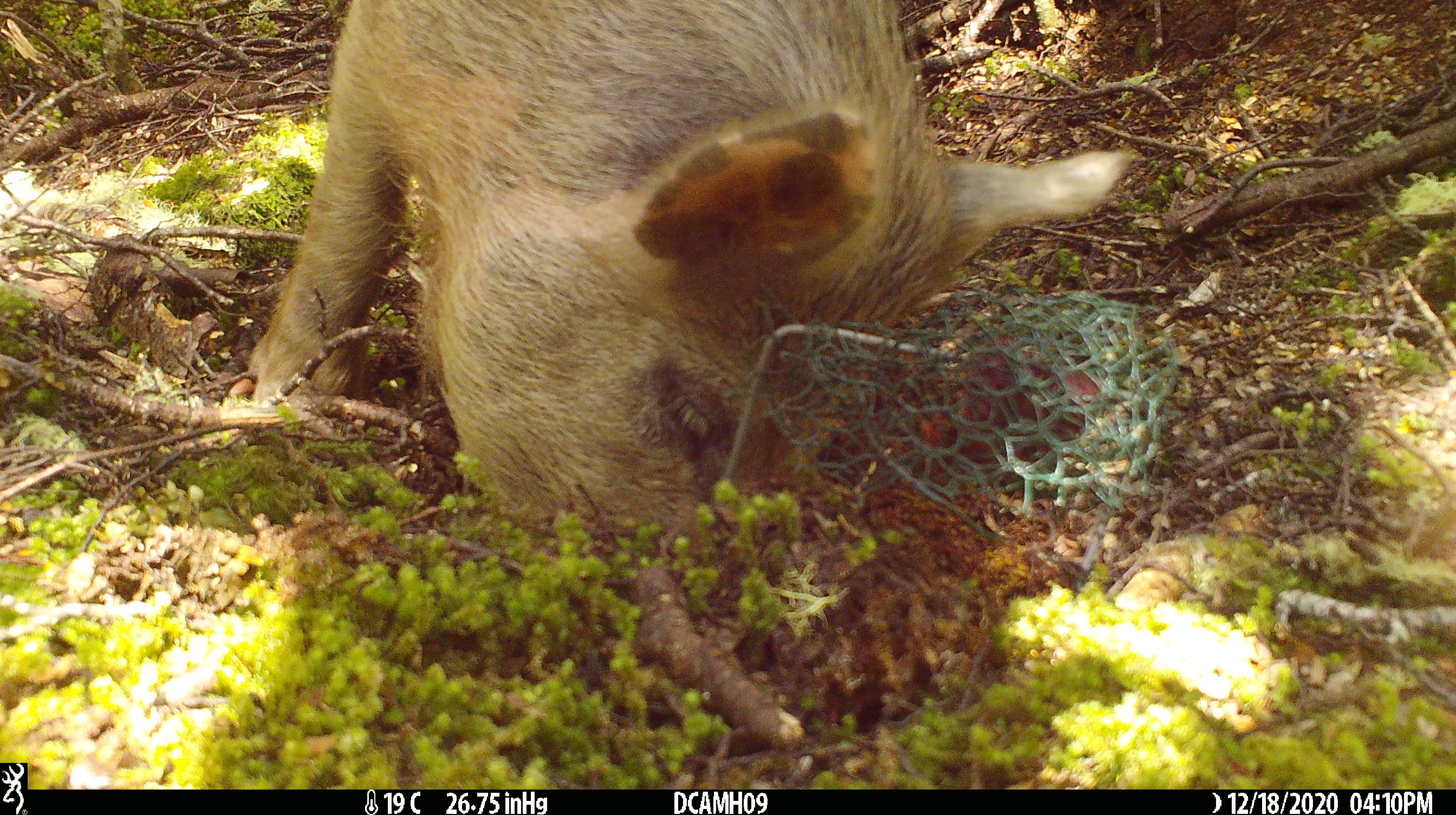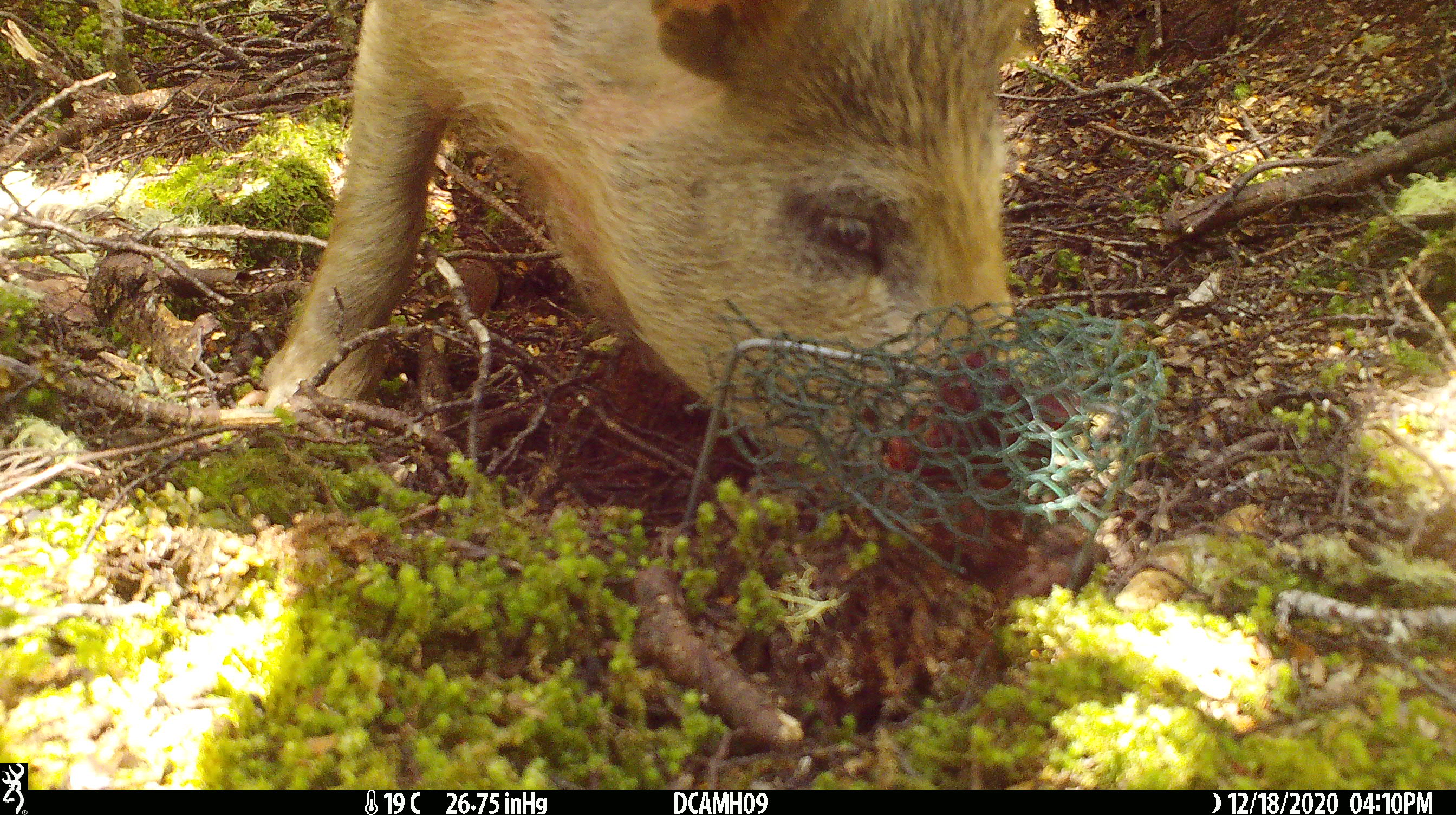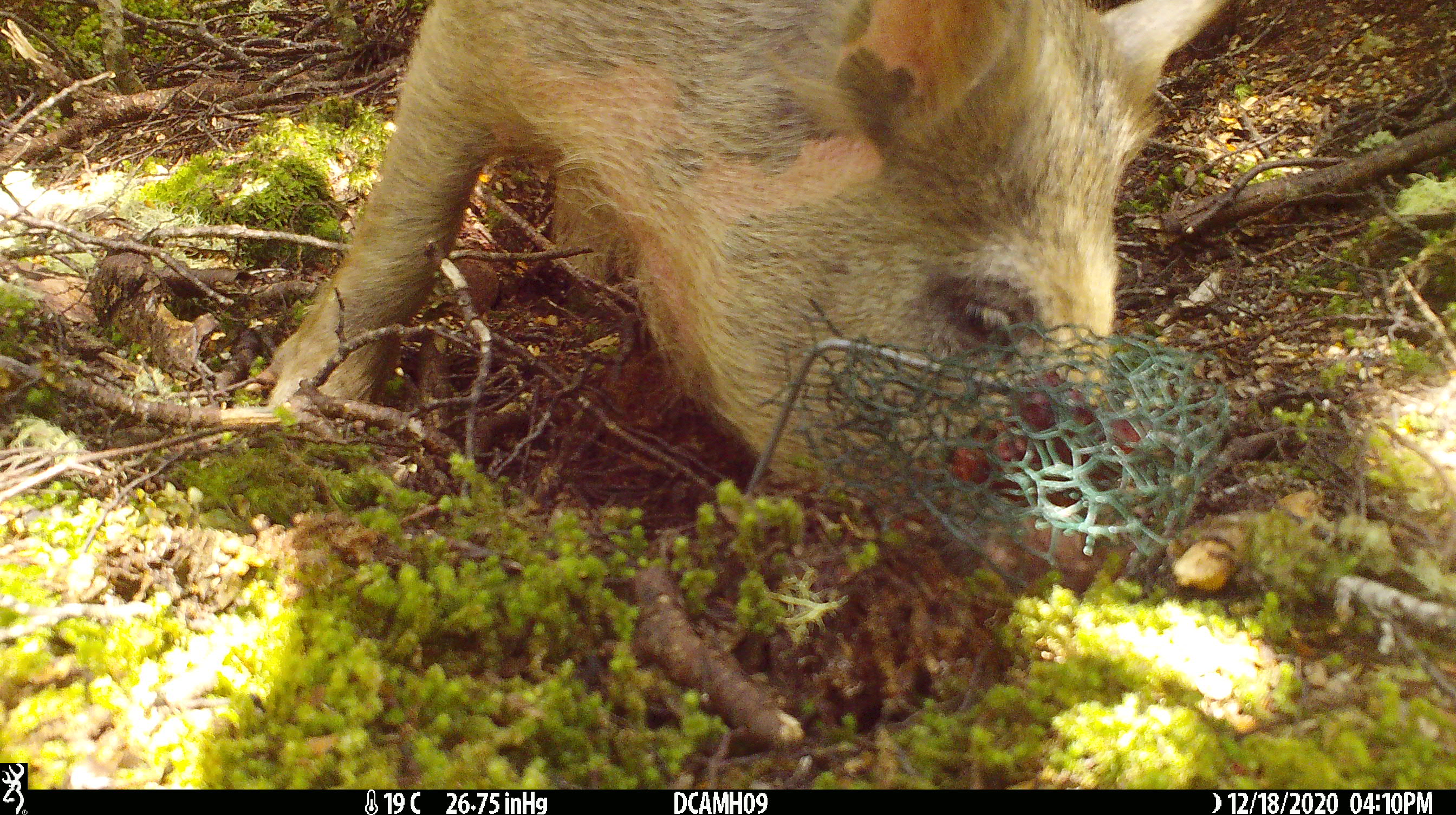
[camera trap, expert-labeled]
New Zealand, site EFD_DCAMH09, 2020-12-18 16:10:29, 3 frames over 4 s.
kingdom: Animalia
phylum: Chordata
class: Mammalia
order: Artiodactyla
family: Suidae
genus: Sus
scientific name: Sus scrofa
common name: pig